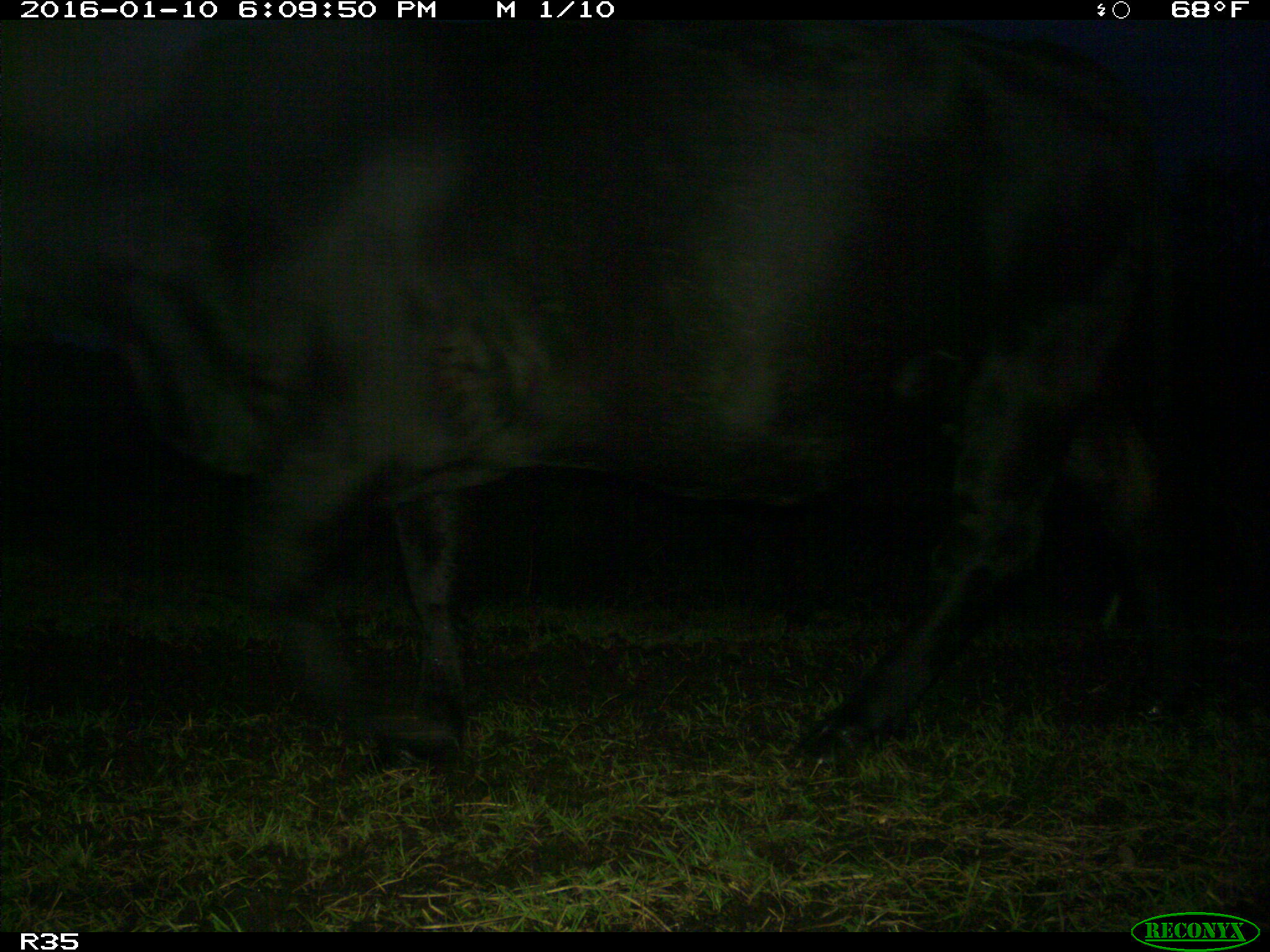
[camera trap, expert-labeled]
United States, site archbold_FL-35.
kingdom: Animalia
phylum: Chordata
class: Mammalia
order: Artiodactyla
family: Bovidae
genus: Bos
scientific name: Bos taurus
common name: domestic cow